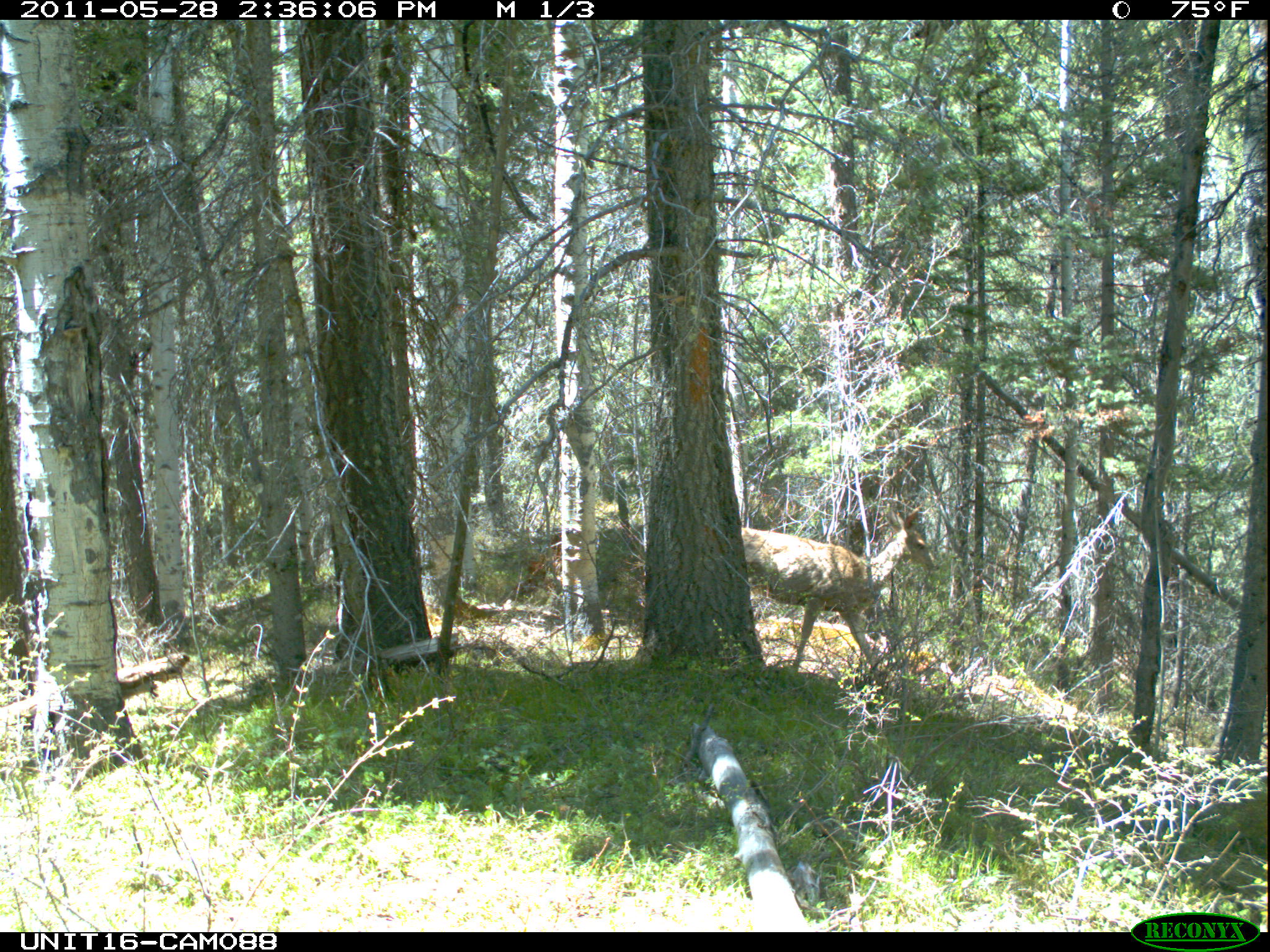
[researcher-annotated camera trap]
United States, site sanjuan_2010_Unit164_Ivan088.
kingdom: Animalia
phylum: Chordata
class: Mammalia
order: Artiodactyla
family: Cervidae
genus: Odocoileus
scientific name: Odocoileus hemionus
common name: mule deer